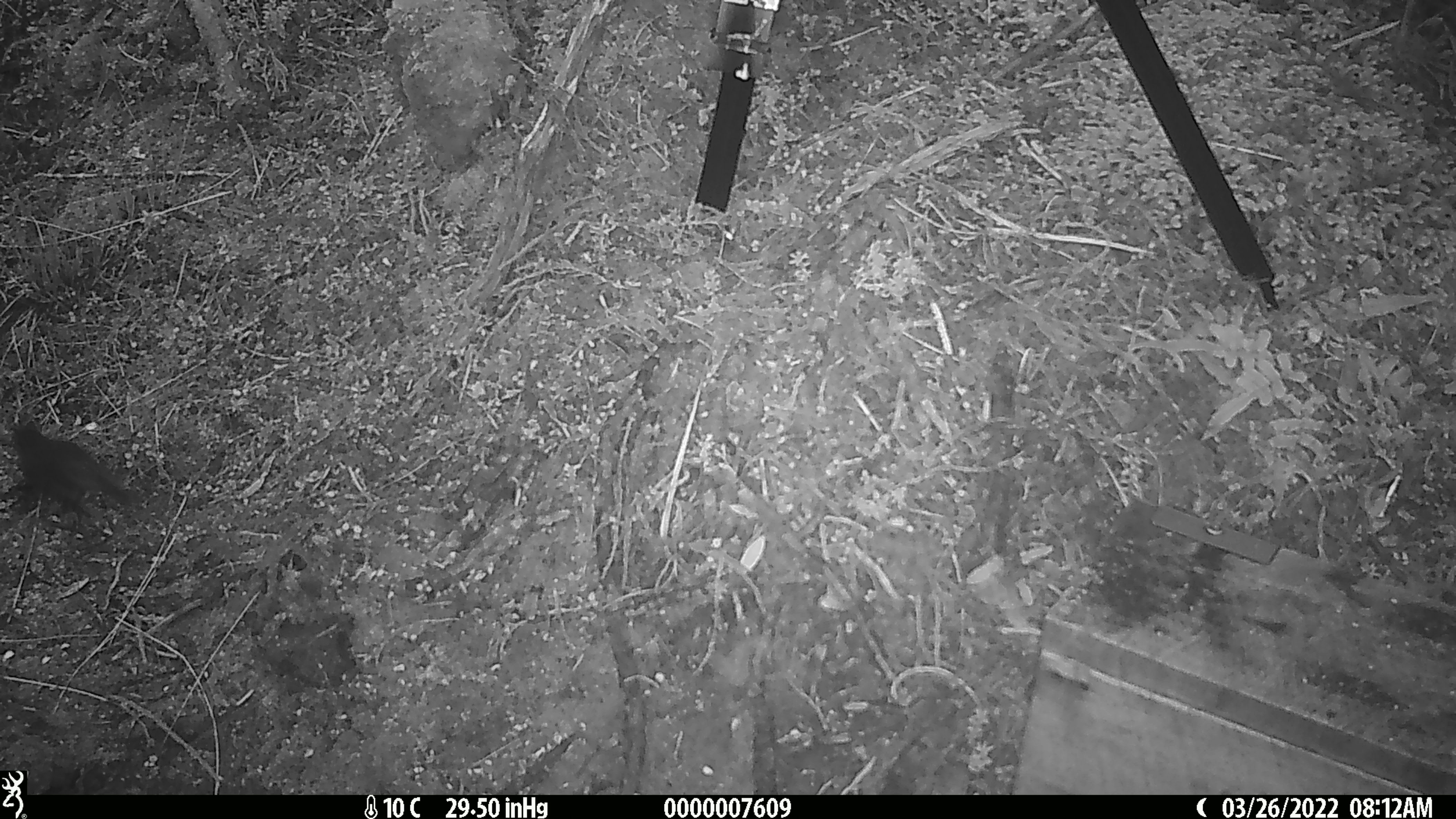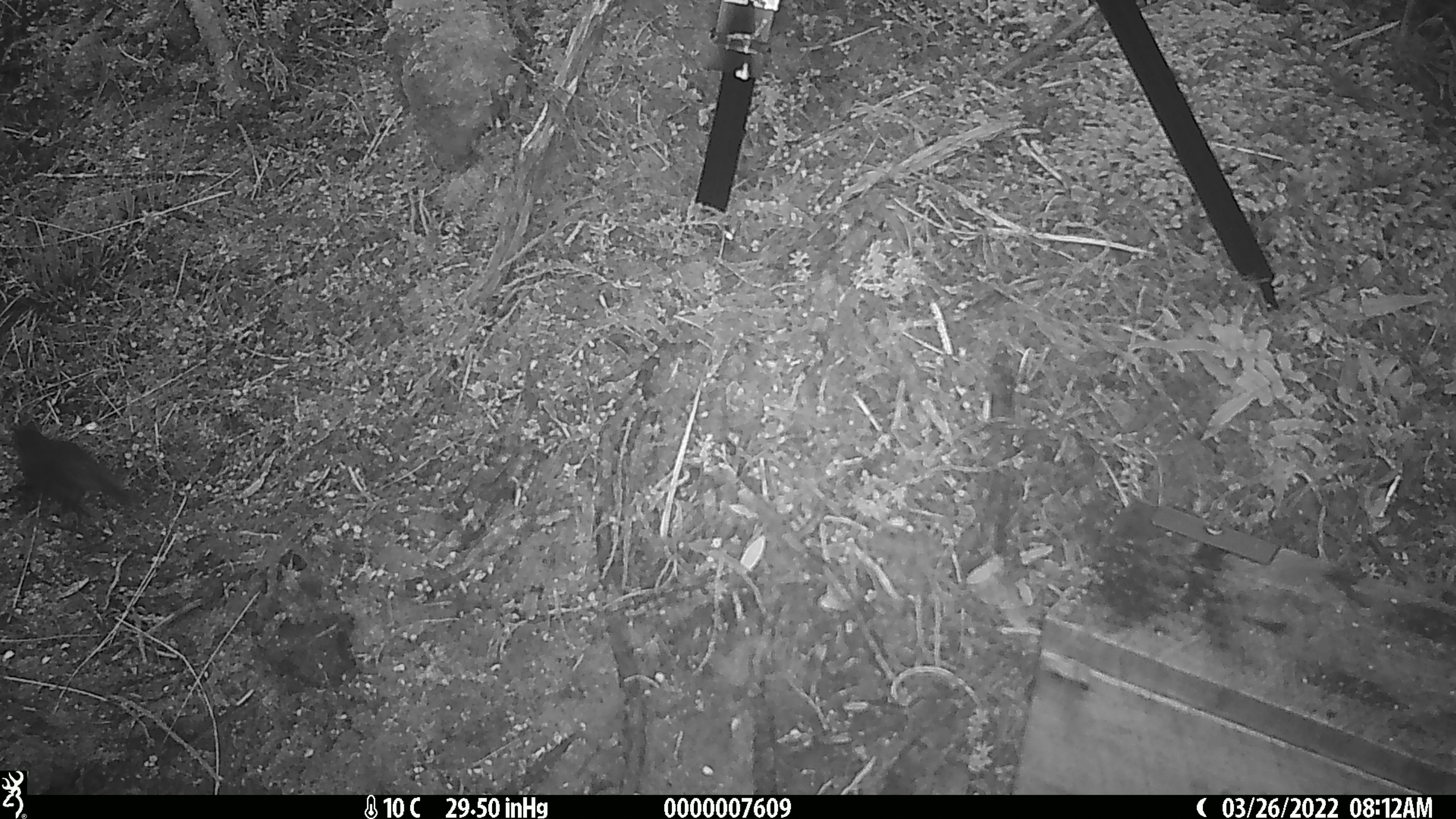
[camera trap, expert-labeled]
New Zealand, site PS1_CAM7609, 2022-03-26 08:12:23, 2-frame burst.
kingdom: Animalia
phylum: Chordata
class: Aves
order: Passeriformes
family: Petroicidae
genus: Petroica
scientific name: Petroica australis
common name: new zealand robin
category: robin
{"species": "robin (new zealand robin) (Petroica australis)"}